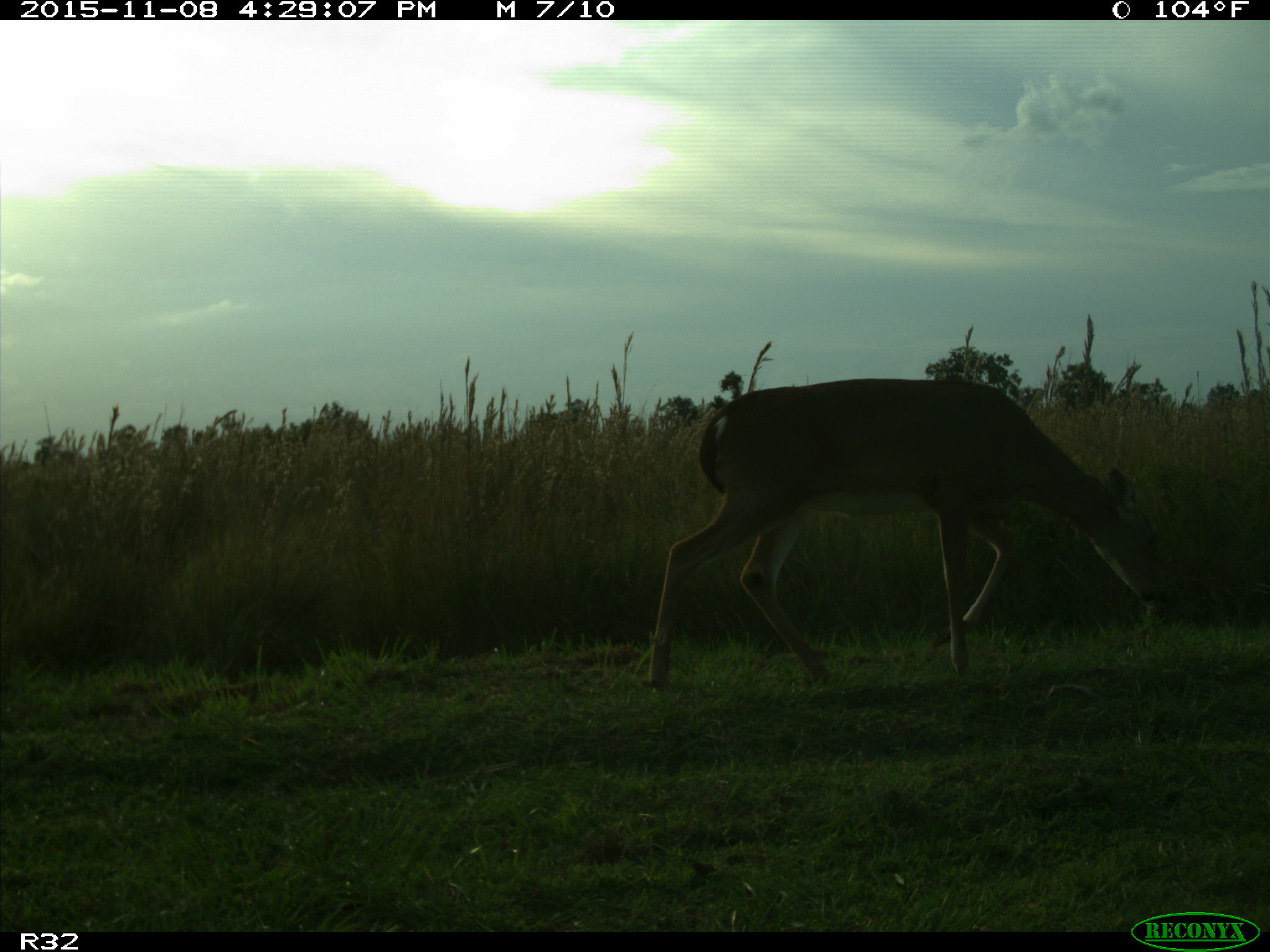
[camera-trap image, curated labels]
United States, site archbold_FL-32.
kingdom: Animalia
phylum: Chordata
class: Mammalia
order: Artiodactyla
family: Cervidae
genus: Odocoileus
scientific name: Odocoileus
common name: deer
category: unidentified deer